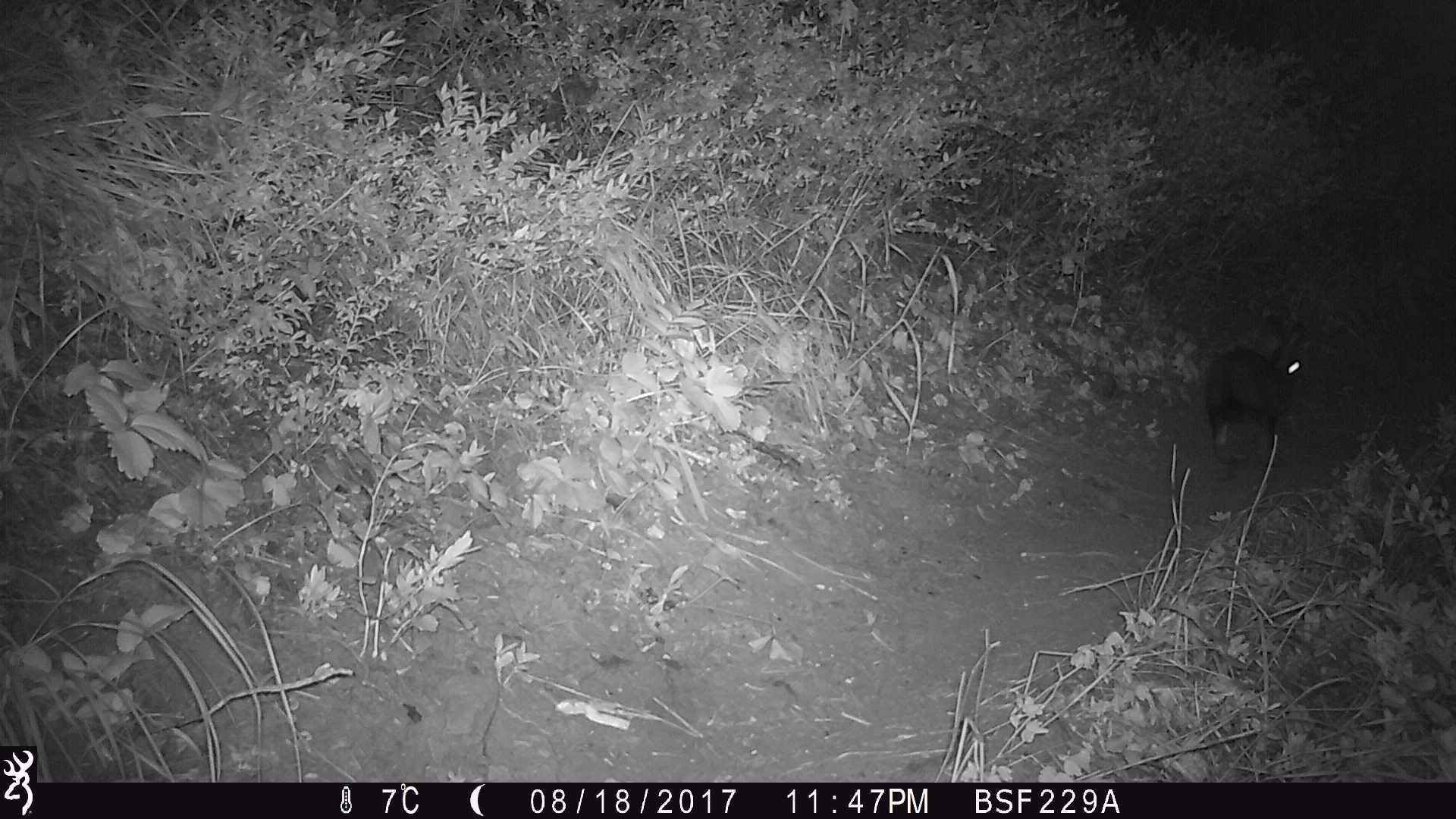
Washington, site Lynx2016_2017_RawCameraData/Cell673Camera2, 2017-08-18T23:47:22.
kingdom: Animalia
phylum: Chordata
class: Mammalia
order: Lagomorpha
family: Leporidae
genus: Lepus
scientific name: Lepus americanus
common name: snowshoe hare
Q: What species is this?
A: Lepus americanus (snowshoe hare).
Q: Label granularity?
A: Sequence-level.